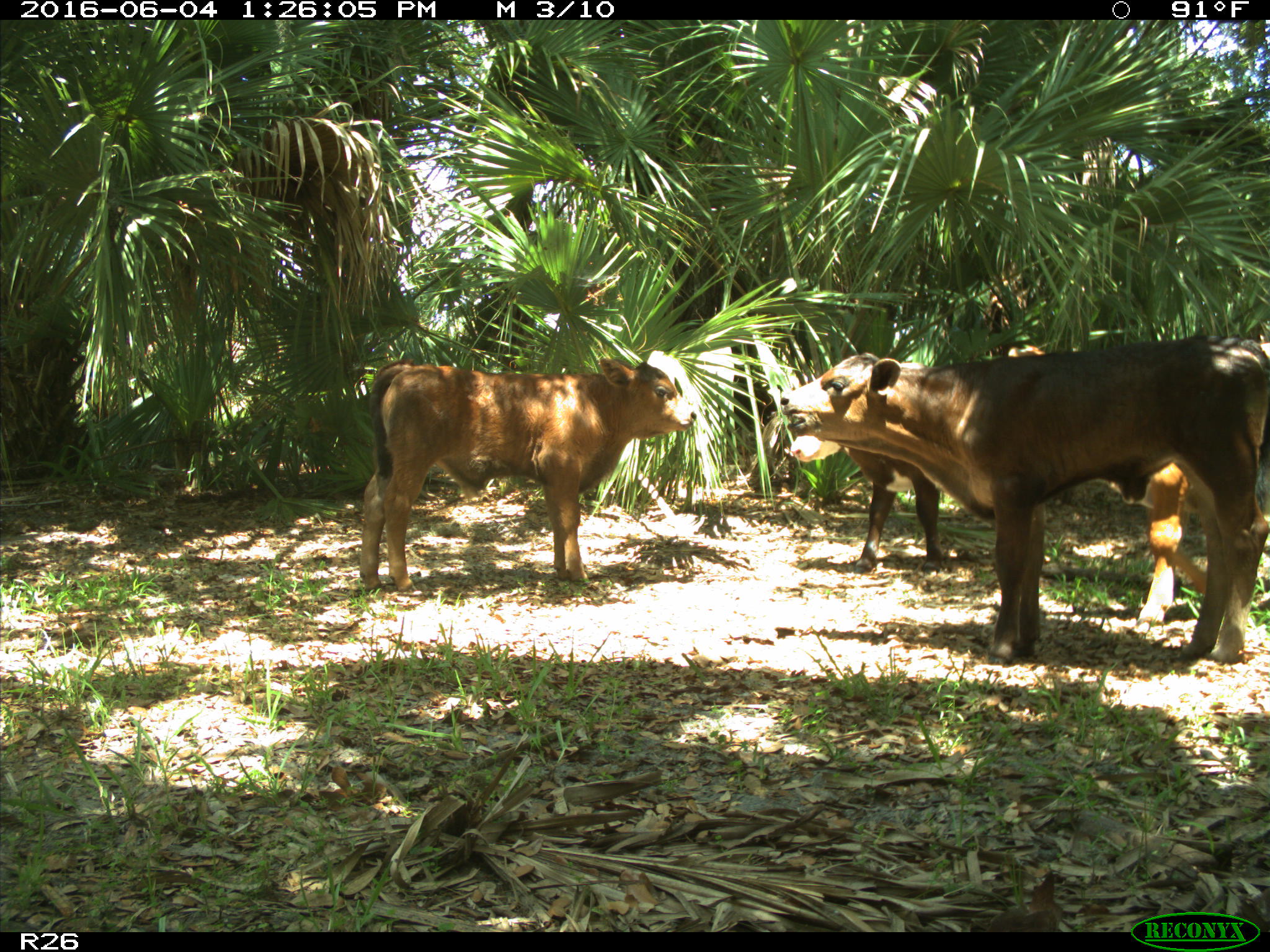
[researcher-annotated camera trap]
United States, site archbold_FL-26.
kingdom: Animalia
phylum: Chordata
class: Mammalia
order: Artiodactyla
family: Bovidae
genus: Bos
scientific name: Bos taurus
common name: domestic cow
Bos taurus (domestic cow).